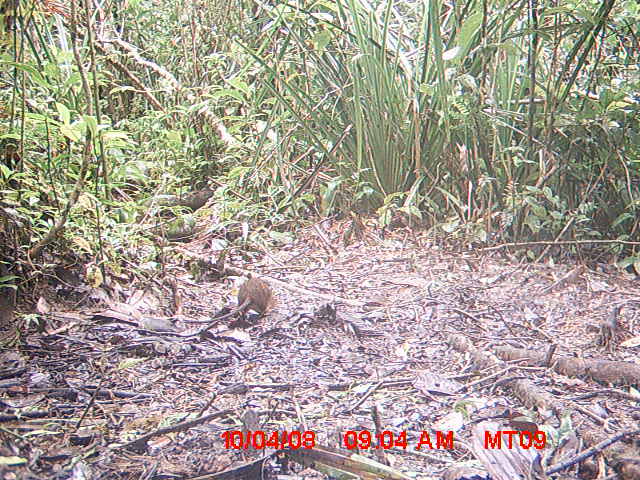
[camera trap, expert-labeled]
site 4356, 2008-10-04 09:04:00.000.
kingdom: Animalia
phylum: Chordata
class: Aves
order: Cuculiformes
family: Cuculidae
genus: Coua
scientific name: Coua serriana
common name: red-breasted coua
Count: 1.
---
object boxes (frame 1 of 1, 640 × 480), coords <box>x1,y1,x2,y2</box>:
coua serriana: <box>188,272,273,323</box>